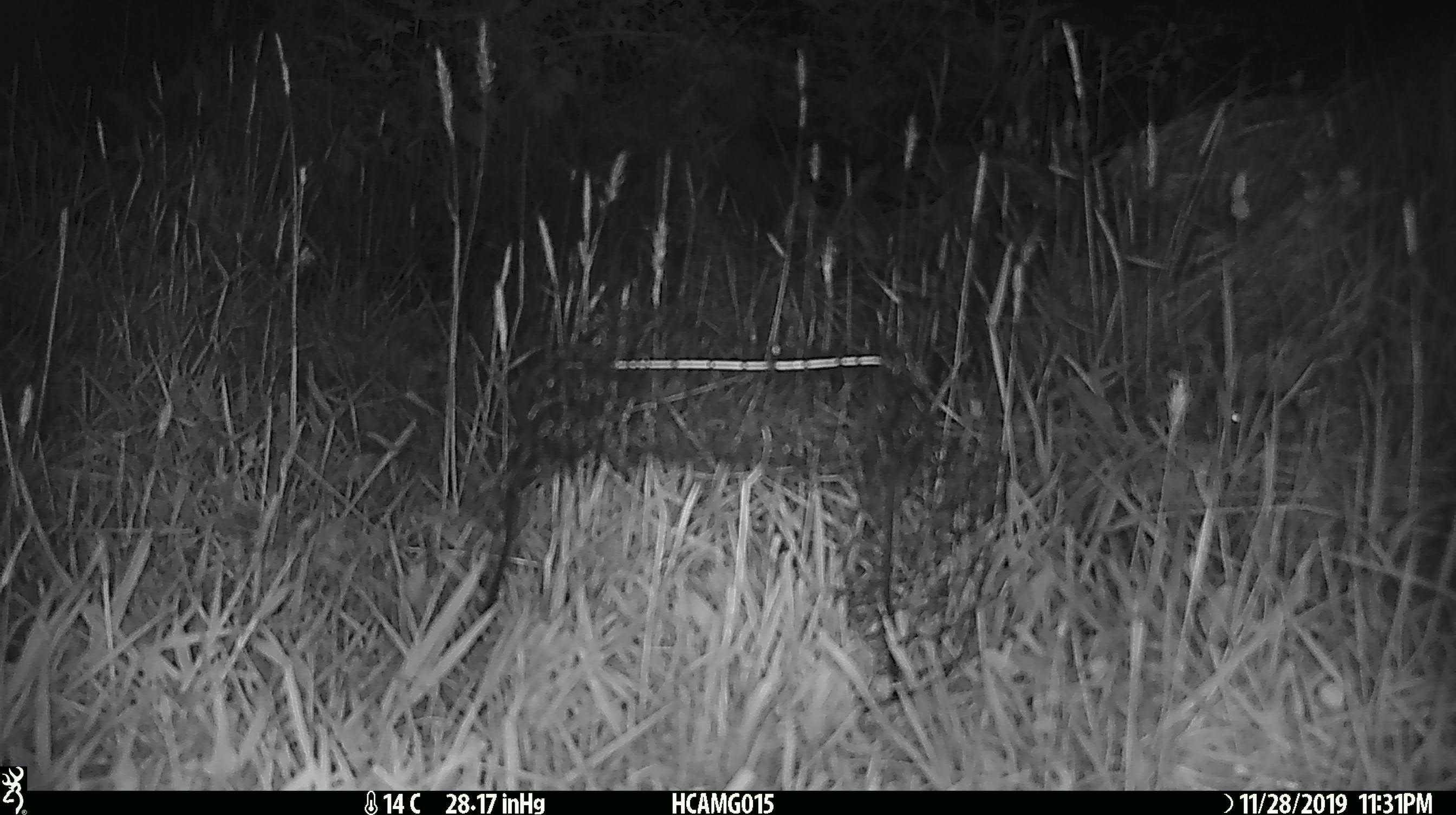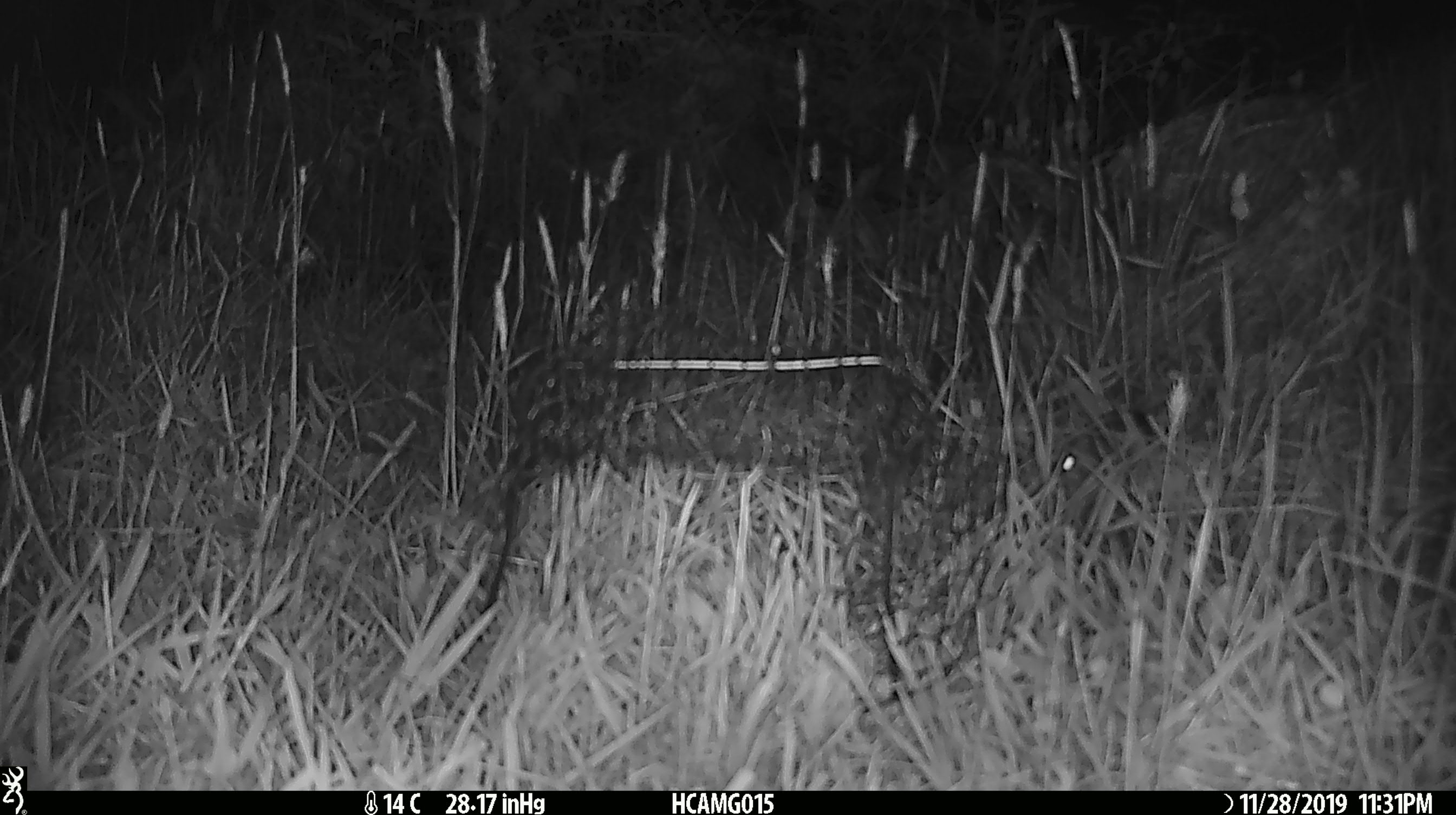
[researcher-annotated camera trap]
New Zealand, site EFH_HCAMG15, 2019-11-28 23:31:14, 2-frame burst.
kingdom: Animalia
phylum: Chordata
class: Mammalia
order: Rodentia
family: Muridae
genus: Mus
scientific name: Mus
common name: mouse